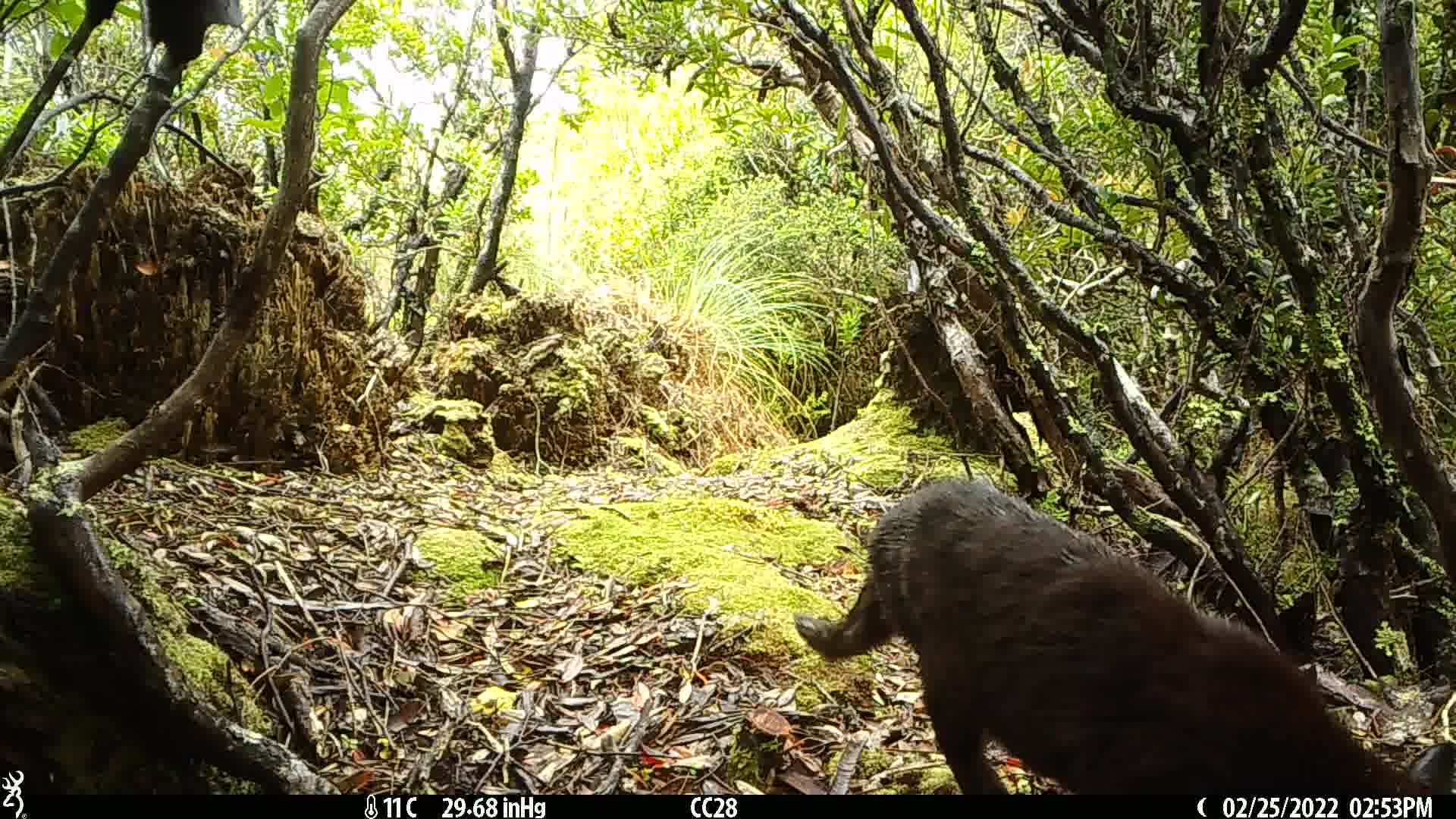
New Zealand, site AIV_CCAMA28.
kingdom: Animalia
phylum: Chordata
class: Mammalia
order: Carnivora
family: Felidae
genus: Felis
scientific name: Felis catus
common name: domestic cat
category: cat